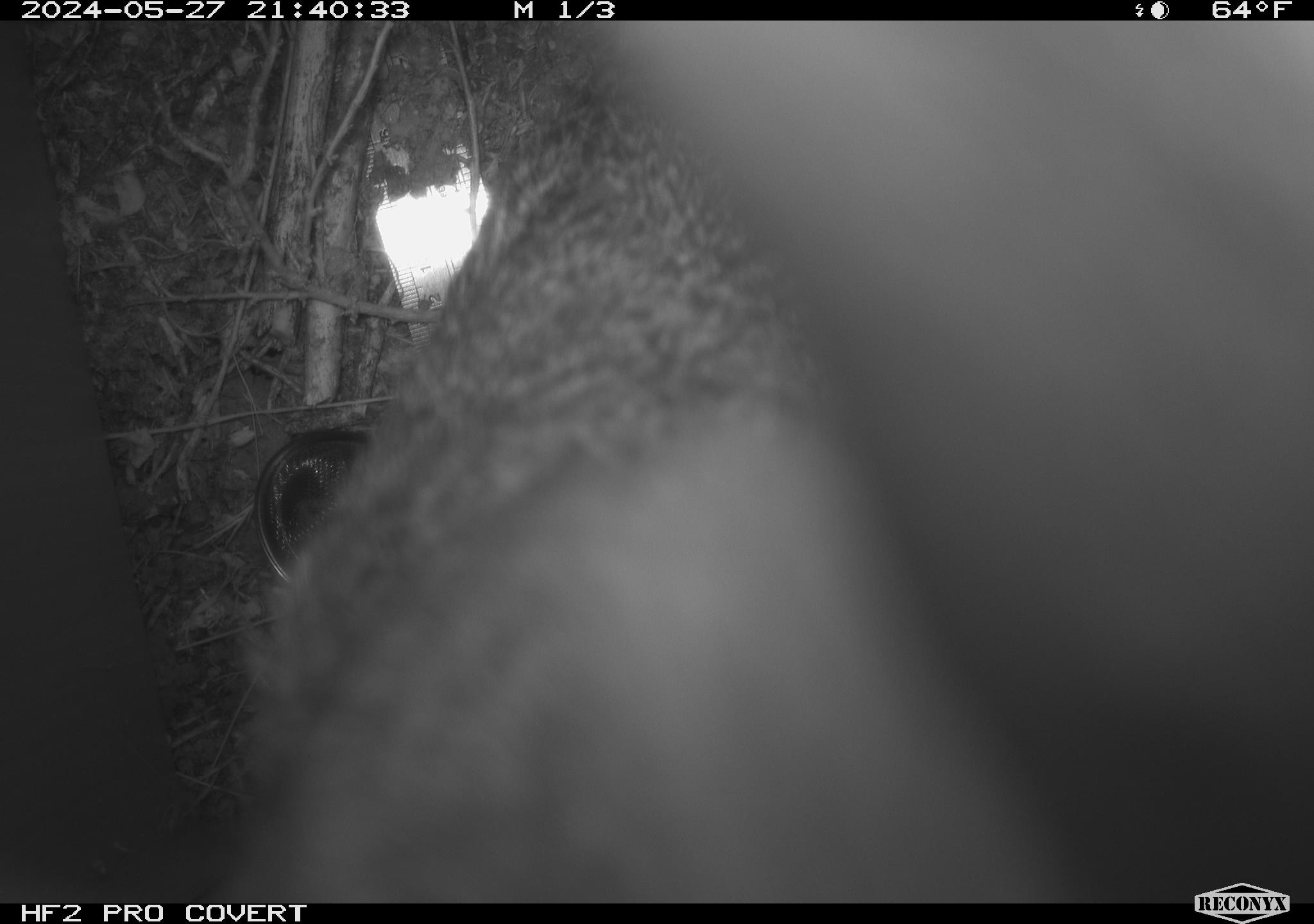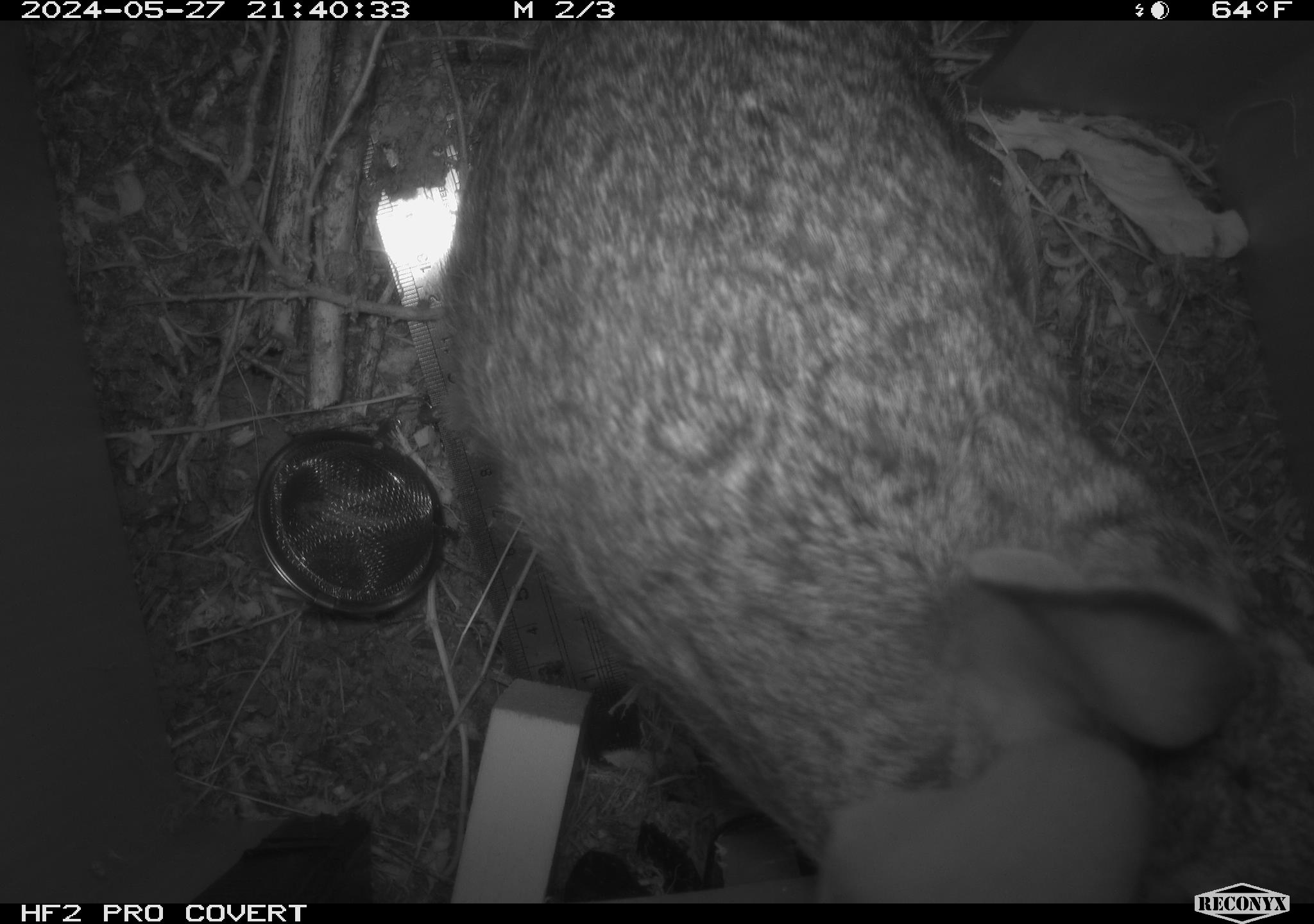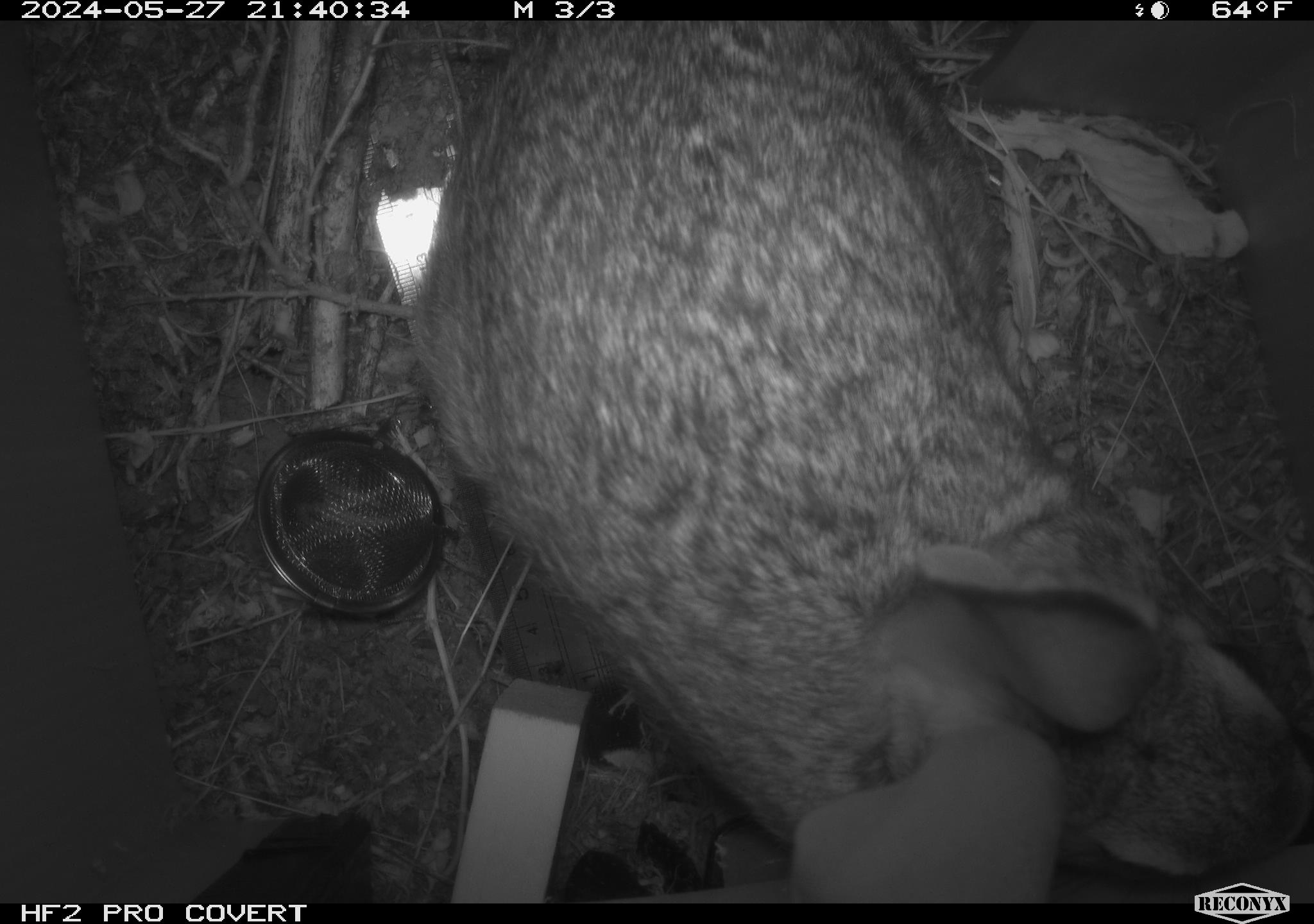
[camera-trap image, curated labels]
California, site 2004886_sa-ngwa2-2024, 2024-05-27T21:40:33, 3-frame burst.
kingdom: Animalia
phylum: Chordata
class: Mammalia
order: Lagomorpha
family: Leporidae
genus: Sylvilagus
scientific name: Sylvilagus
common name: cottontail rabbits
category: sylvilagus species